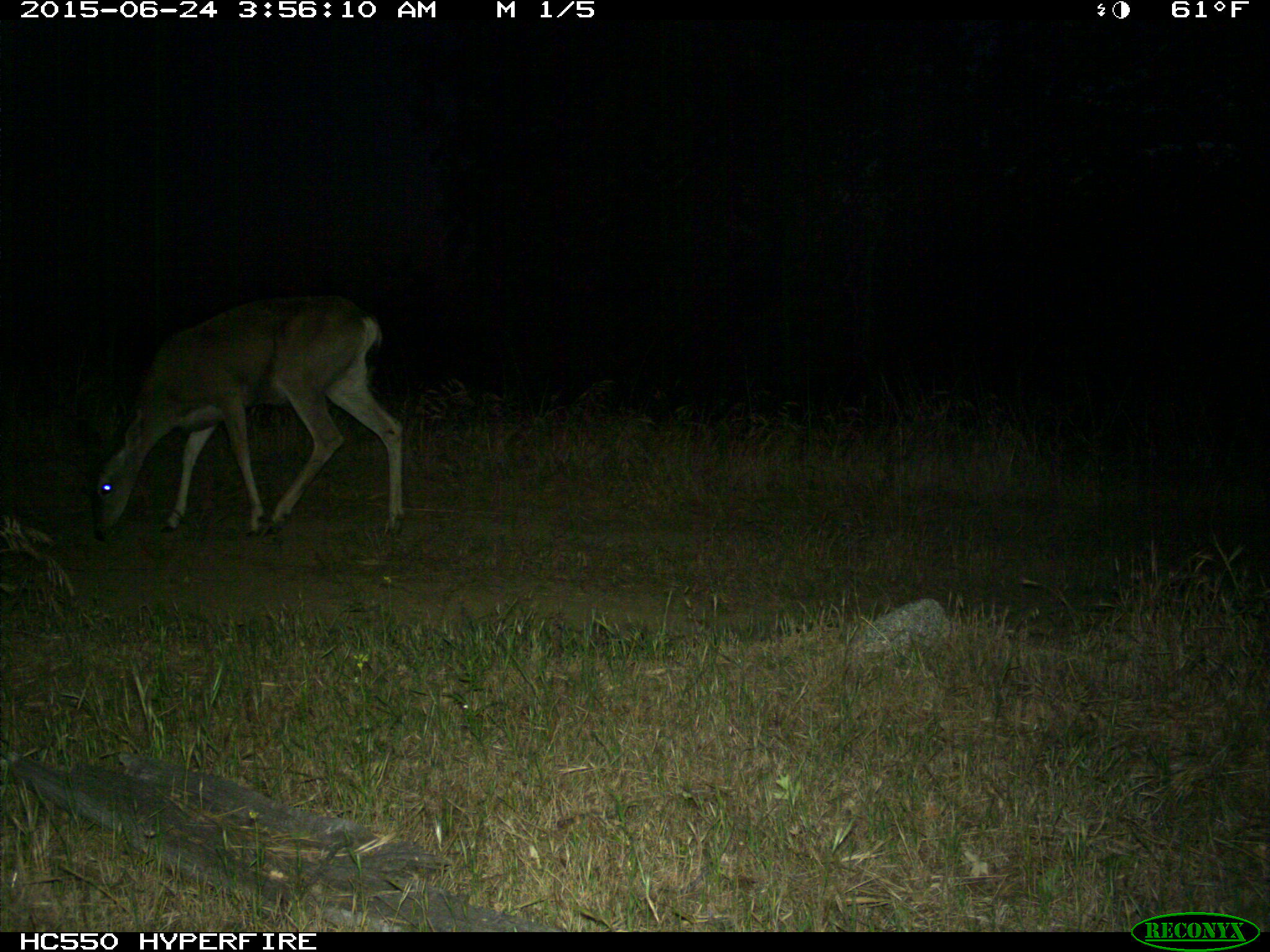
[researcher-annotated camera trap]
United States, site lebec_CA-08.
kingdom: Animalia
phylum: Chordata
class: Mammalia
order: Artiodactyla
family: Cervidae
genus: Odocoileus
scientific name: Odocoileus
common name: deer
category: unidentified deer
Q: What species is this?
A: Unidentified deer (deer) (Odocoileus).